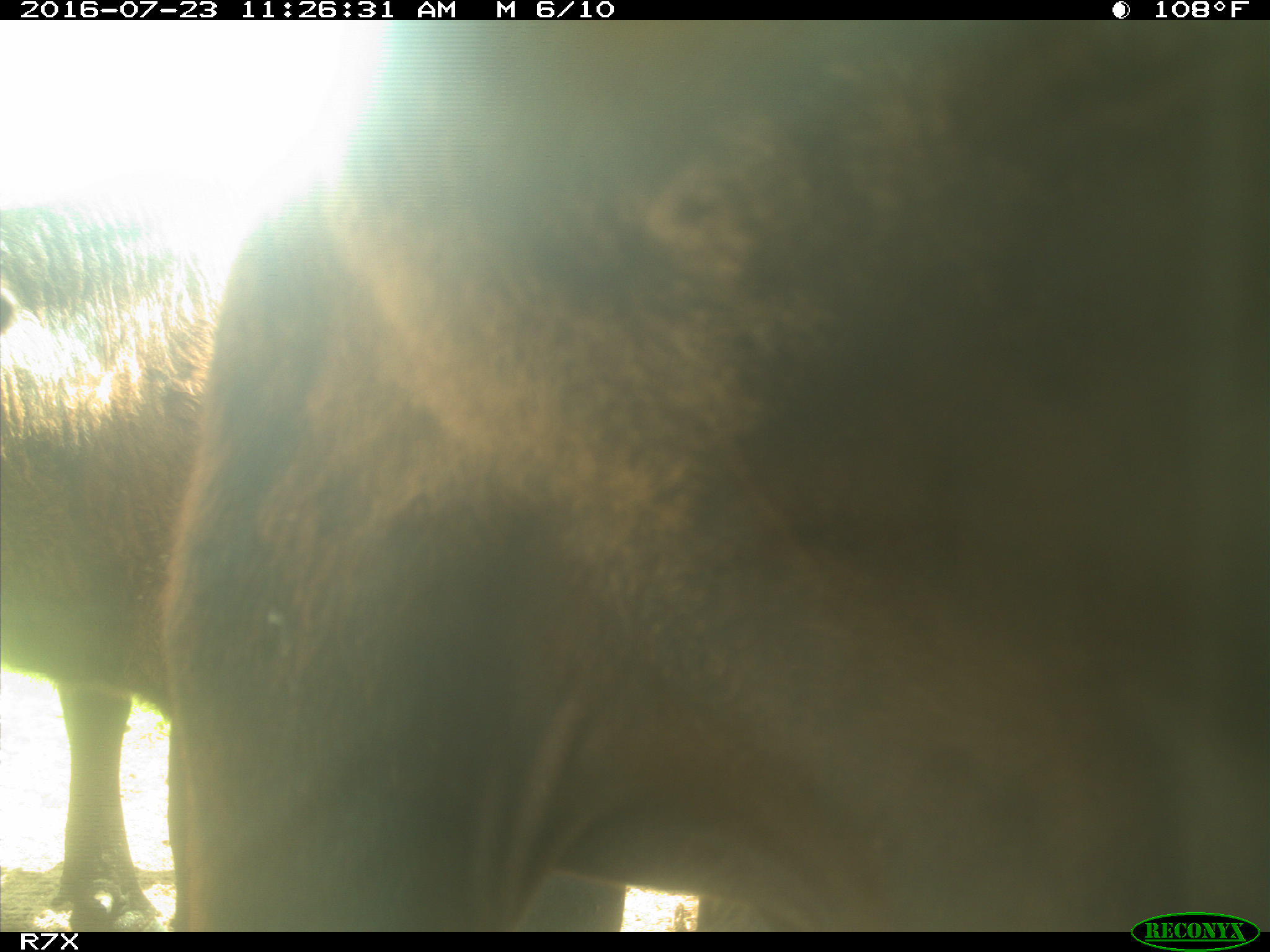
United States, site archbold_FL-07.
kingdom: Animalia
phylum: Chordata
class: Mammalia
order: Artiodactyla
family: Bovidae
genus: Bos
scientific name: Bos taurus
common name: domestic cow